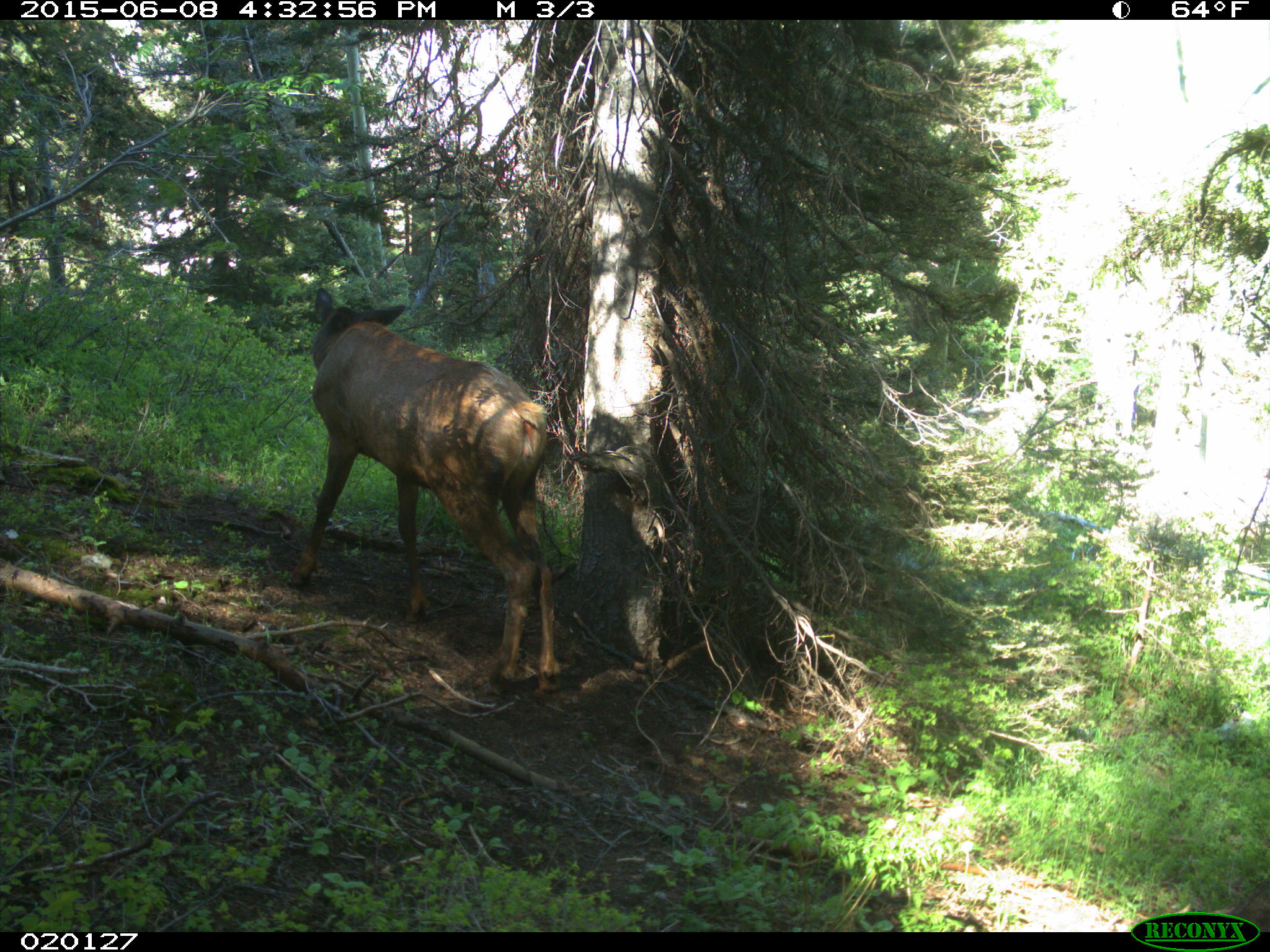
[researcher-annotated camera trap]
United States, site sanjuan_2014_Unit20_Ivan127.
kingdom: Animalia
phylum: Chordata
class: Mammalia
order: Artiodactyla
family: Cervidae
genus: Cervus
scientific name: Cervus elaphus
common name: red deer